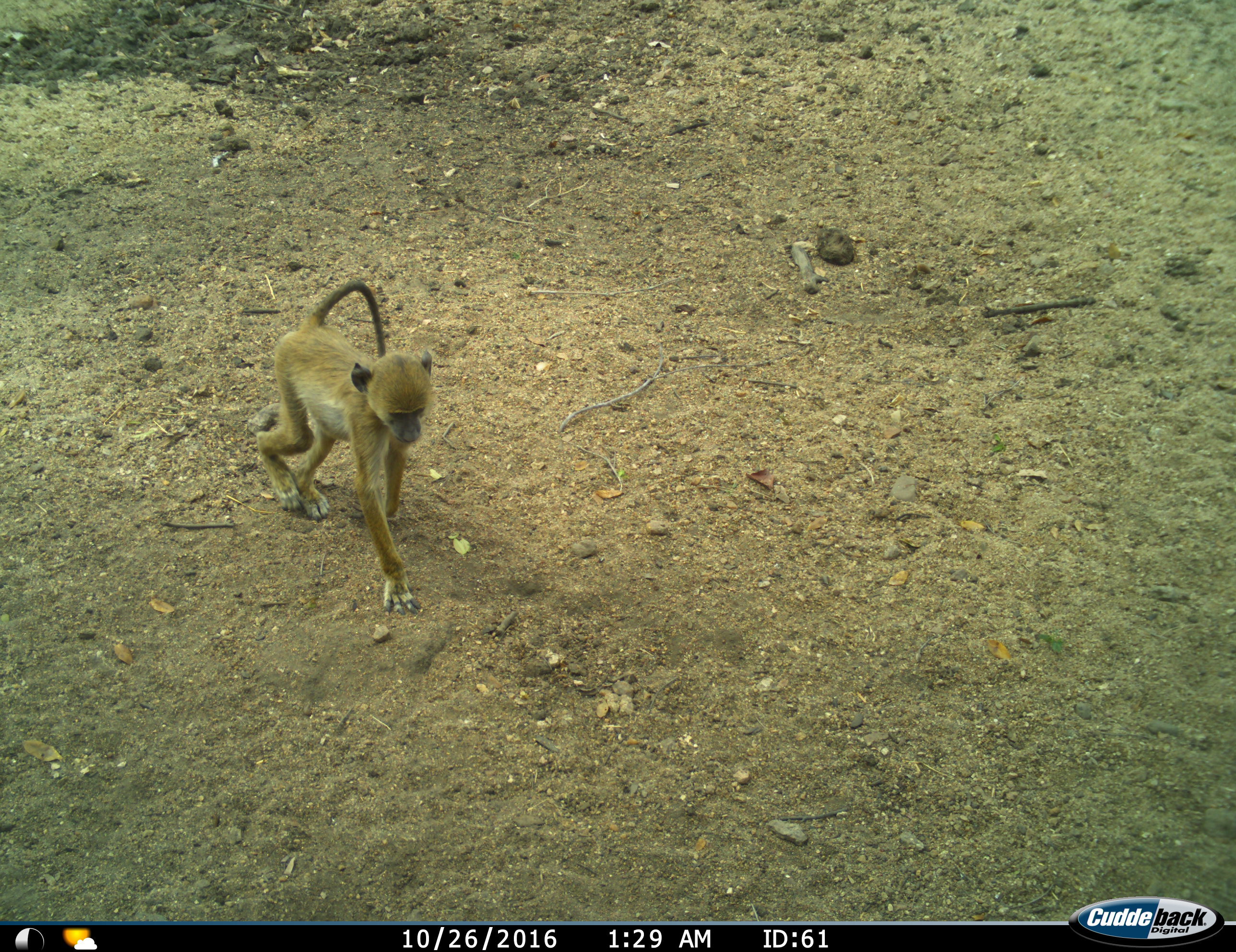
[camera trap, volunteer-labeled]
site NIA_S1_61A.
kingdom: Animalia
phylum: Chordata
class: Mammalia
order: Primates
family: Cercopithecidae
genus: Papio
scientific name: Papio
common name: baboon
Baboon (Papio), count 1. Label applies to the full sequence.